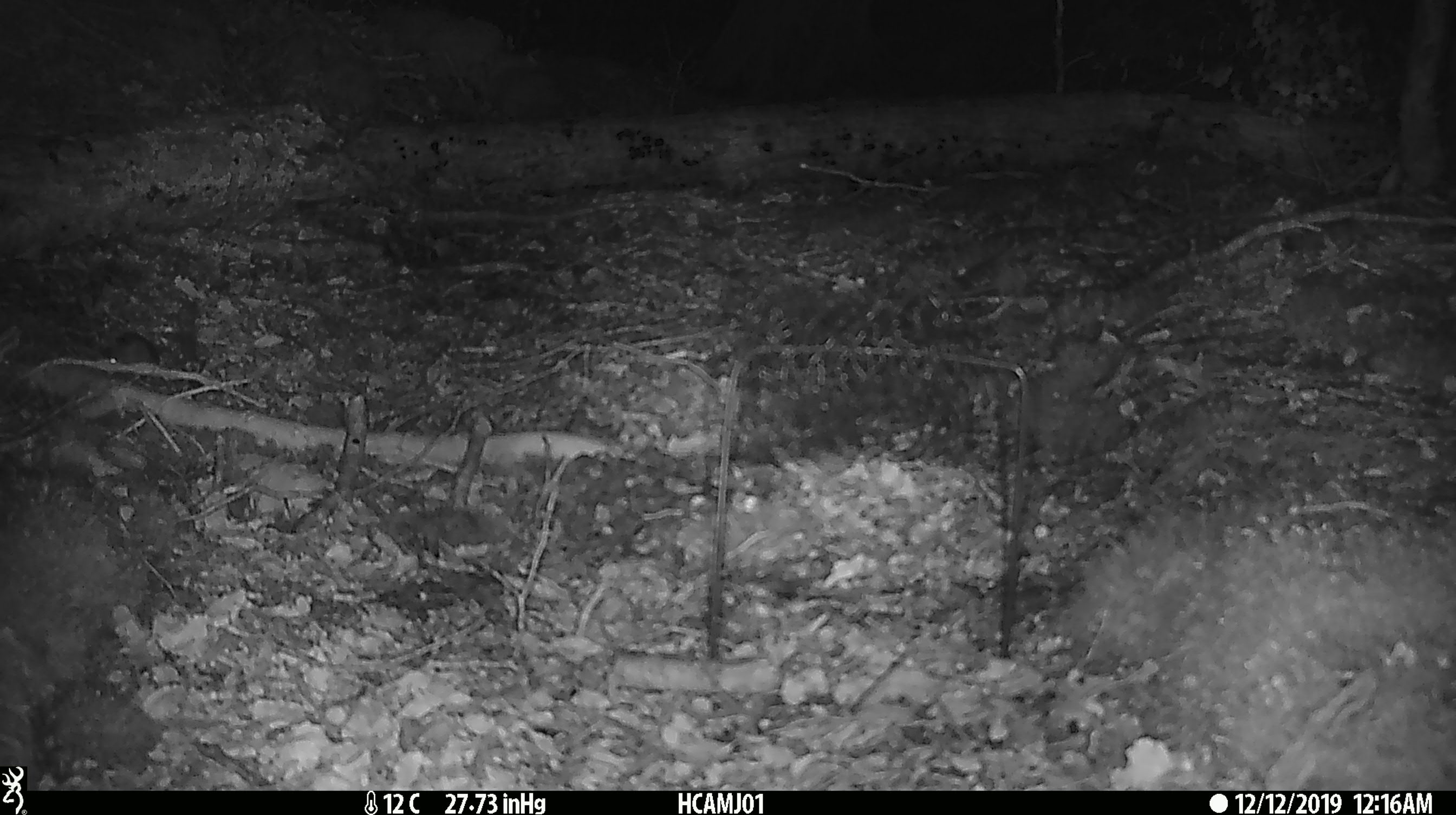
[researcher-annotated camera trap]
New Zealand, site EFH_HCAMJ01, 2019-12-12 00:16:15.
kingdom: Animalia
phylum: Chordata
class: Mammalia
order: Rodentia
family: Muridae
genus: Mus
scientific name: Mus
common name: mouse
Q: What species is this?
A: Mouse (Mus).